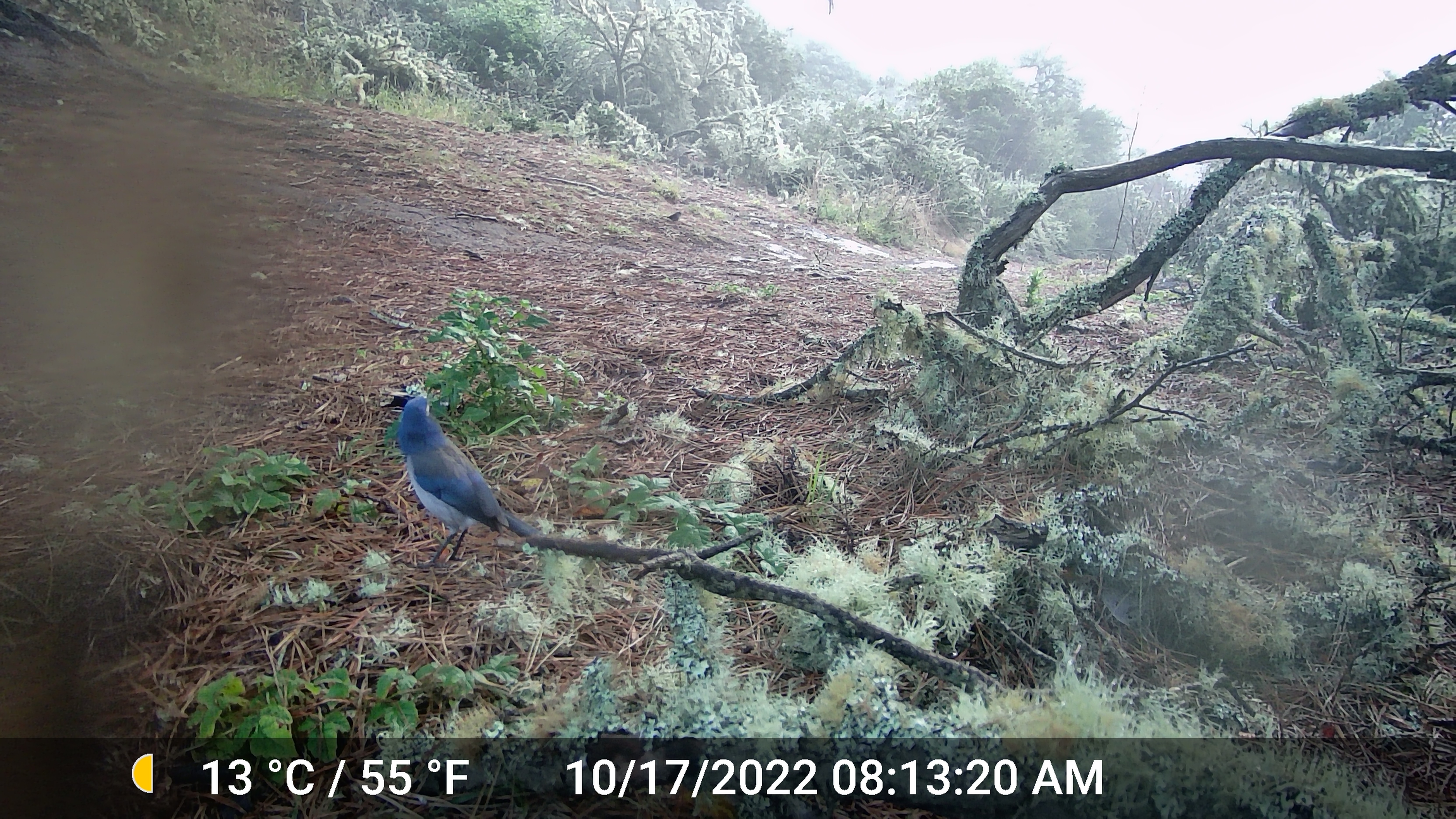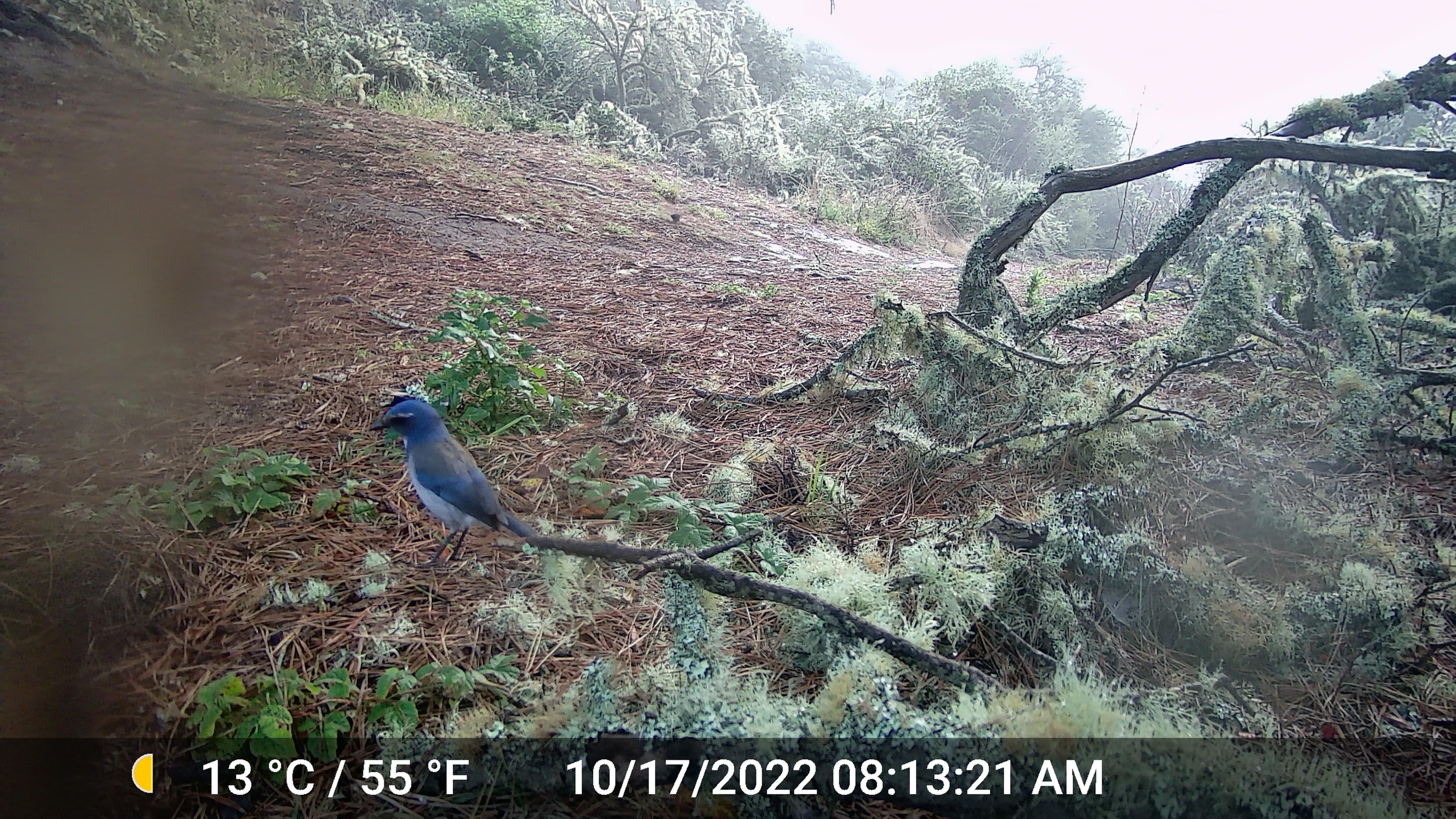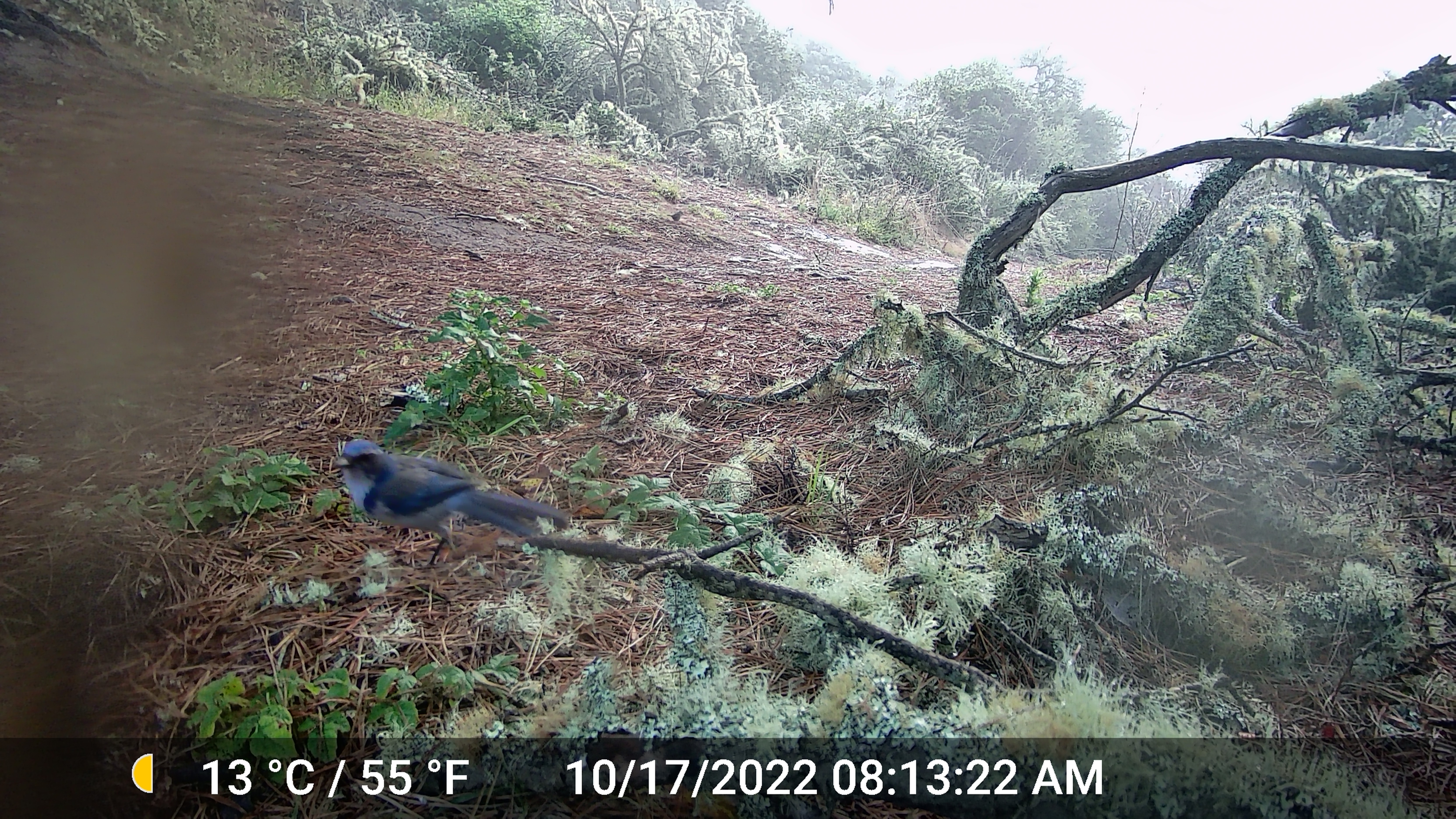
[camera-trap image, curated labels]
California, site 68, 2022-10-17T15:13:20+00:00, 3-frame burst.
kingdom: Animalia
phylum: Chordata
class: Aves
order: Passeriformes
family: Corvidae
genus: Aphelocoma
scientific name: Aphelocoma californica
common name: california scrub jay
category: western scrub-jay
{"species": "western scrub-jay (california scrub jay) (Aphelocoma californica)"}